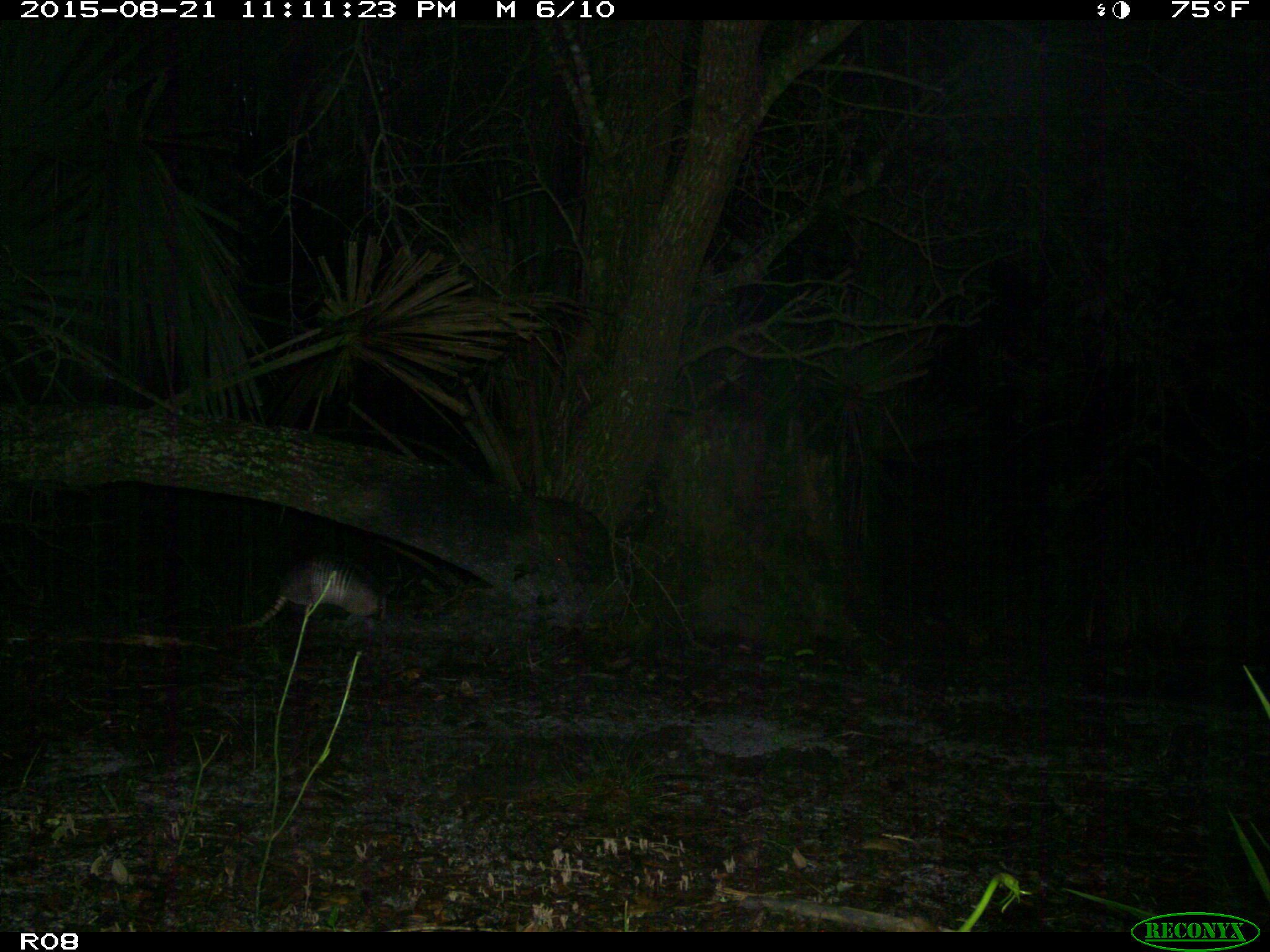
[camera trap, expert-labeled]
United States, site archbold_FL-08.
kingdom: Animalia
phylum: Chordata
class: Mammalia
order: Cingulata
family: Dasypodidae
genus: Dasypus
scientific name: Dasypus novemcinctus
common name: nine-banded armadillo